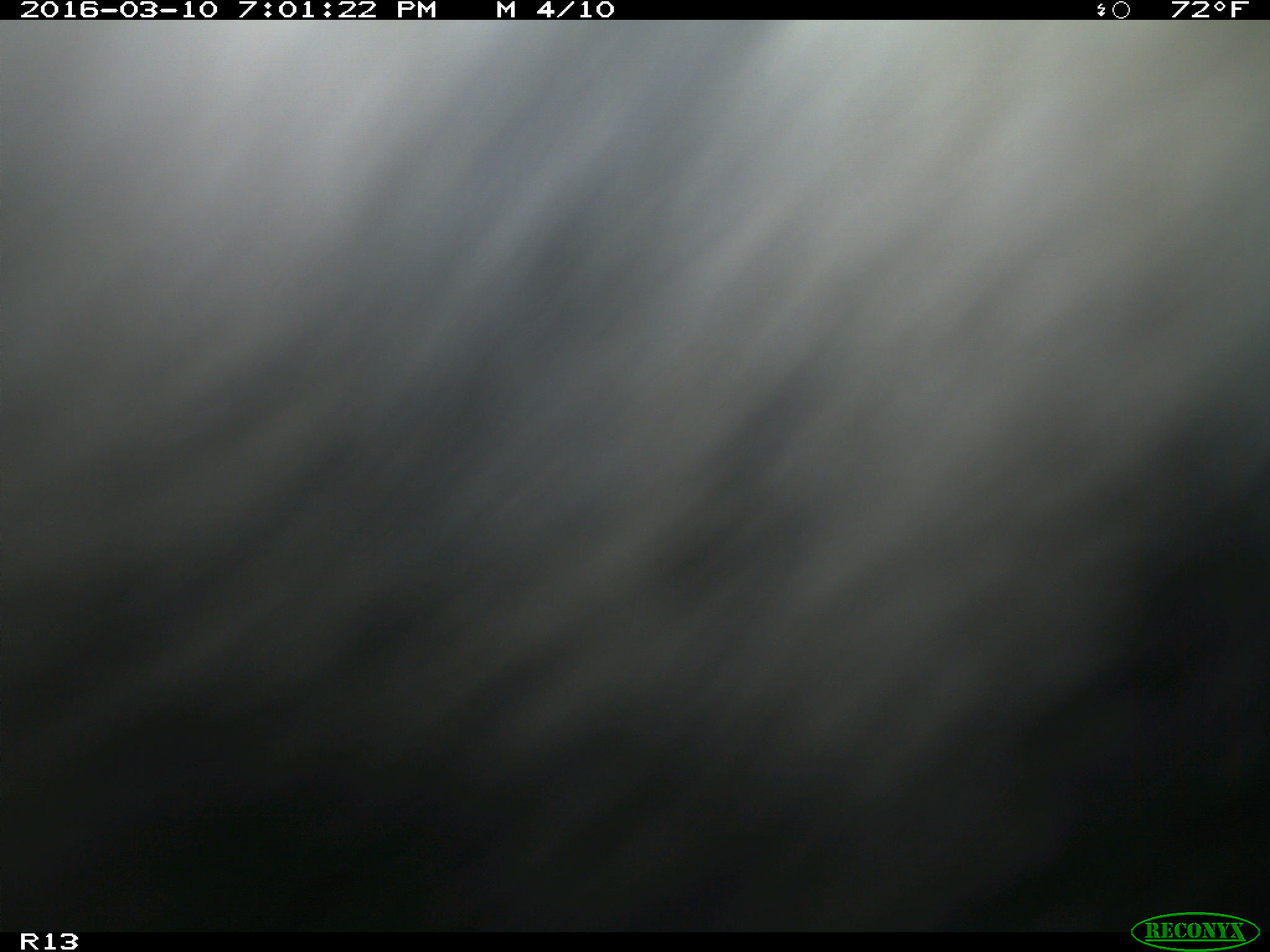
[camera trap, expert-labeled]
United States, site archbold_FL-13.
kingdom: Animalia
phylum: Chordata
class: Mammalia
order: Artiodactyla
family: Bovidae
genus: Bos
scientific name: Bos taurus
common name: domestic cow